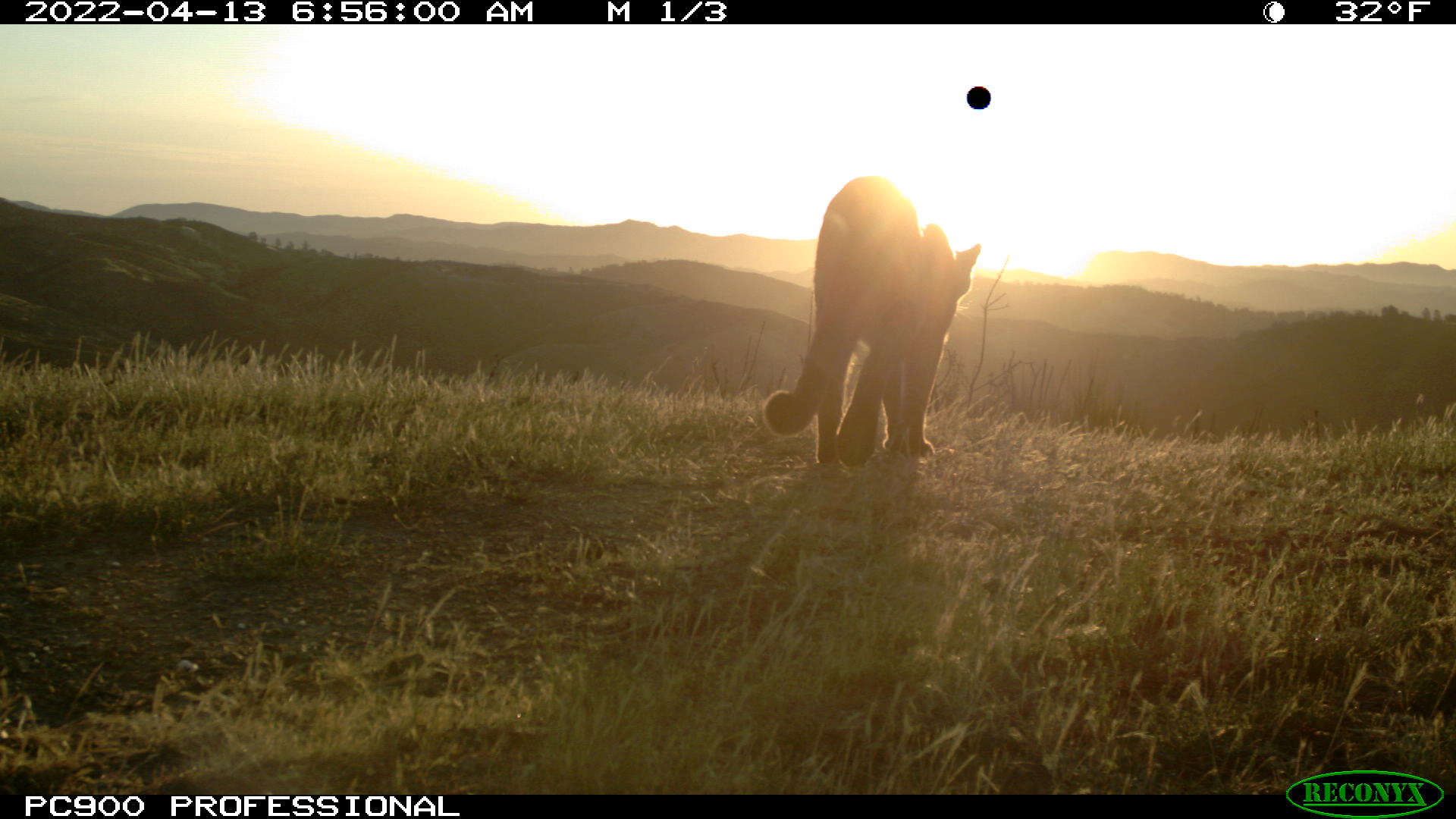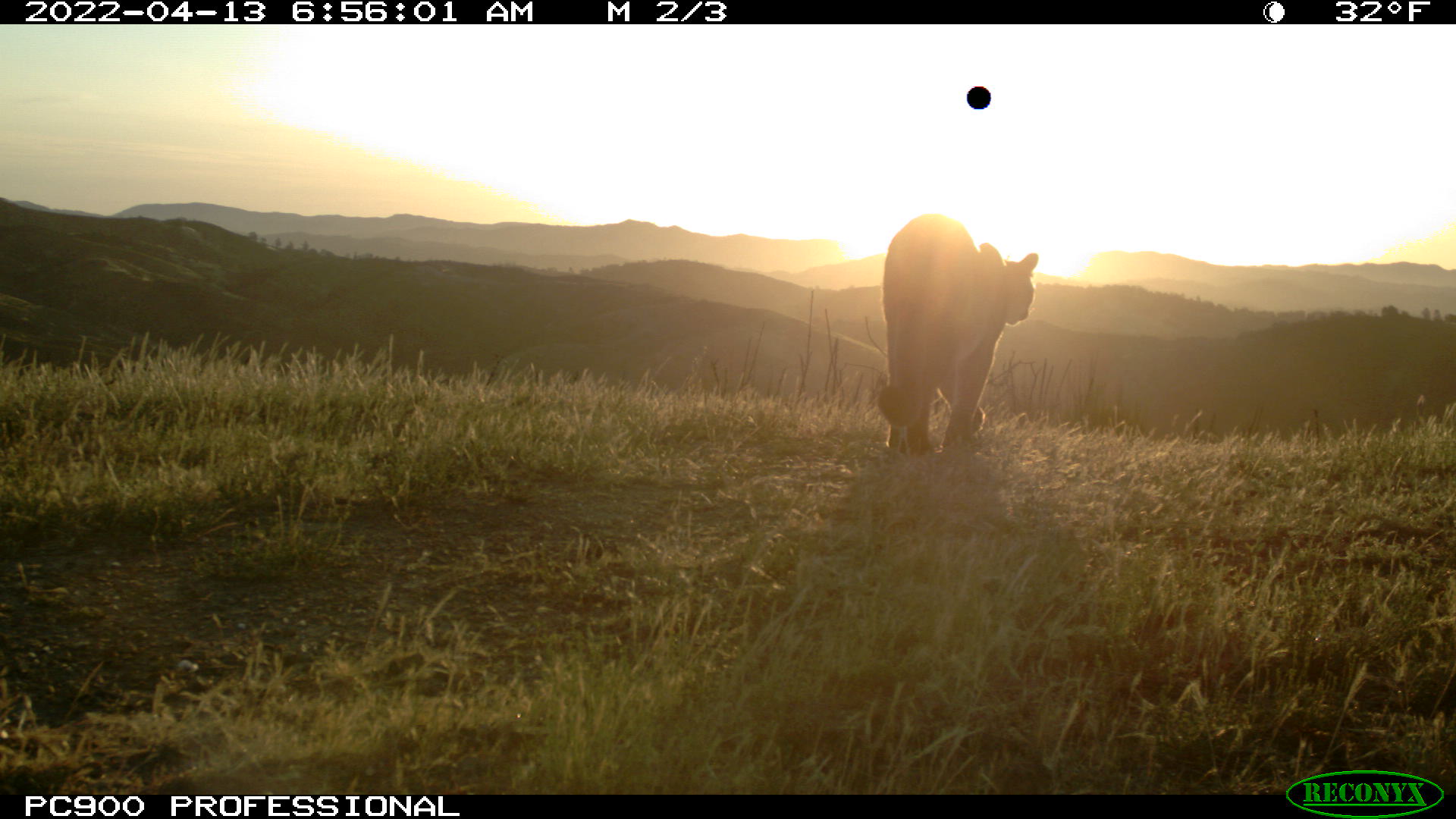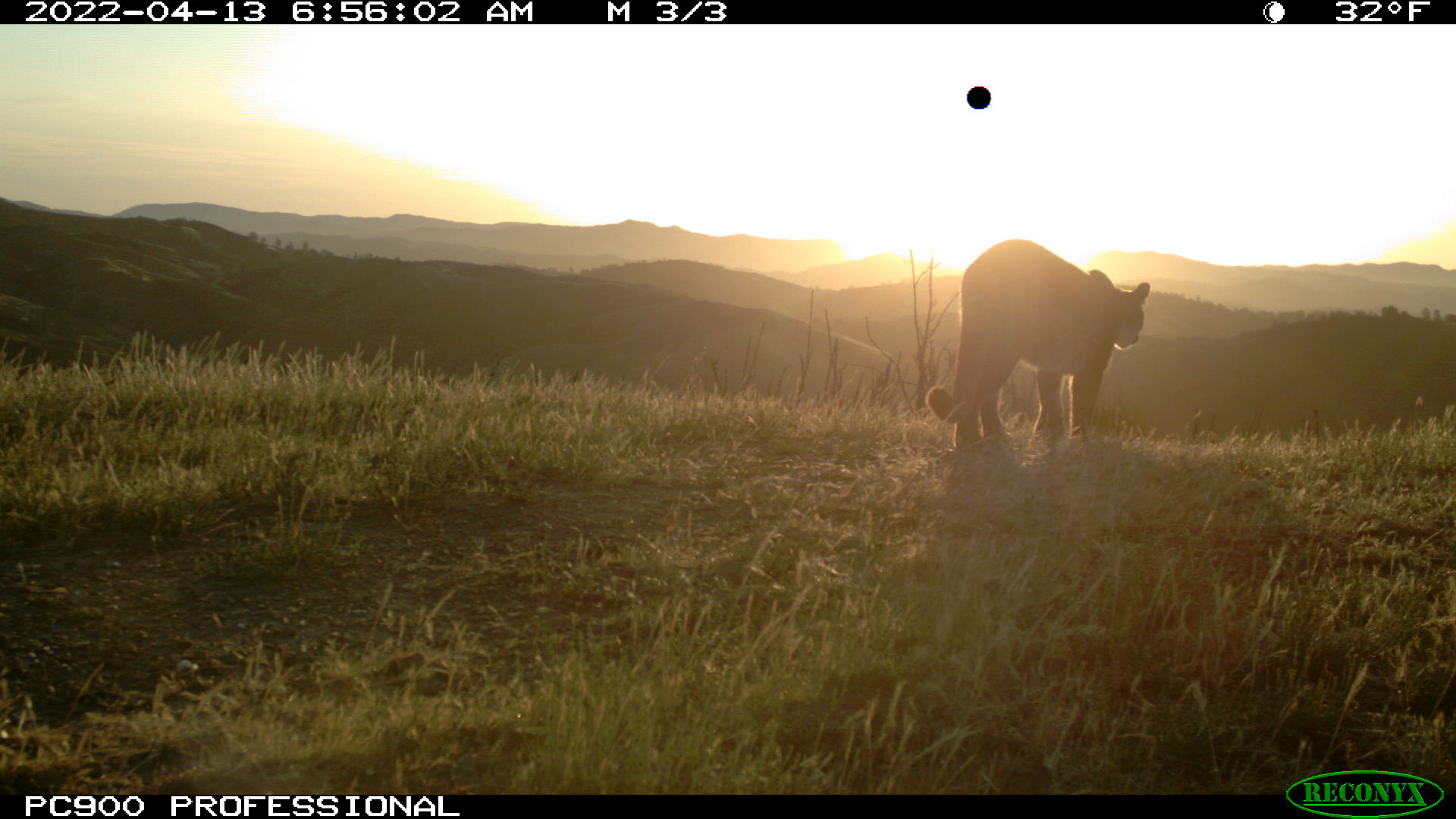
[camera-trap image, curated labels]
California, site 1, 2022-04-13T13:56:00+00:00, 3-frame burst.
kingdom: Animalia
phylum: Chordata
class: Mammalia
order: Carnivora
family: Felidae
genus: Puma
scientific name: Puma concolor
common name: puma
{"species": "puma (Puma concolor)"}